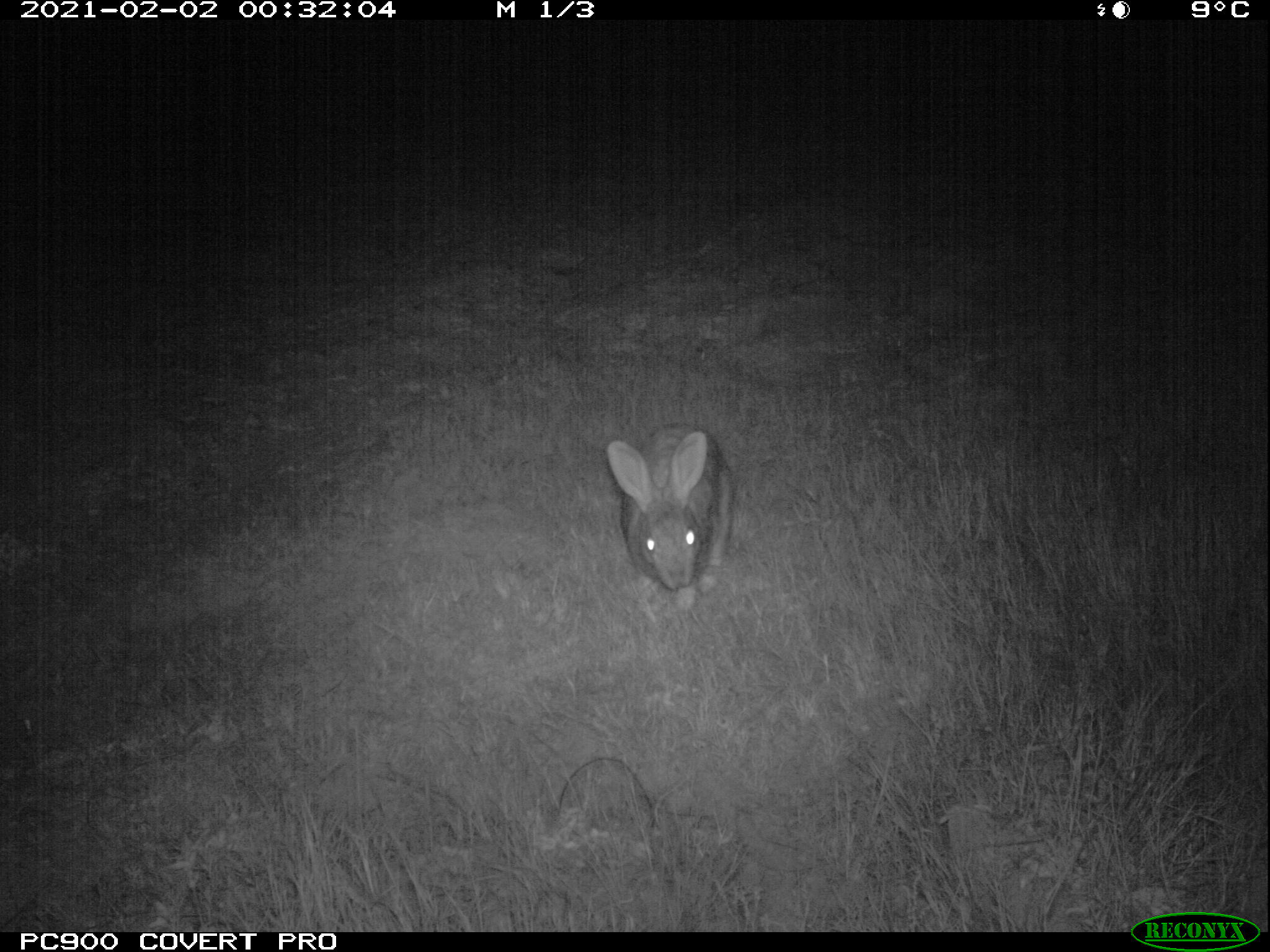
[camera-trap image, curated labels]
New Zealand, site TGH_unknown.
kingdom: Animalia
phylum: Chordata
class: Mammalia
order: Lagomorpha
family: Leporidae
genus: Oryctolagus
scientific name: Oryctolagus cuniculus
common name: european rabbit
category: rabbit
Rabbit (european rabbit) (Oryctolagus cuniculus).